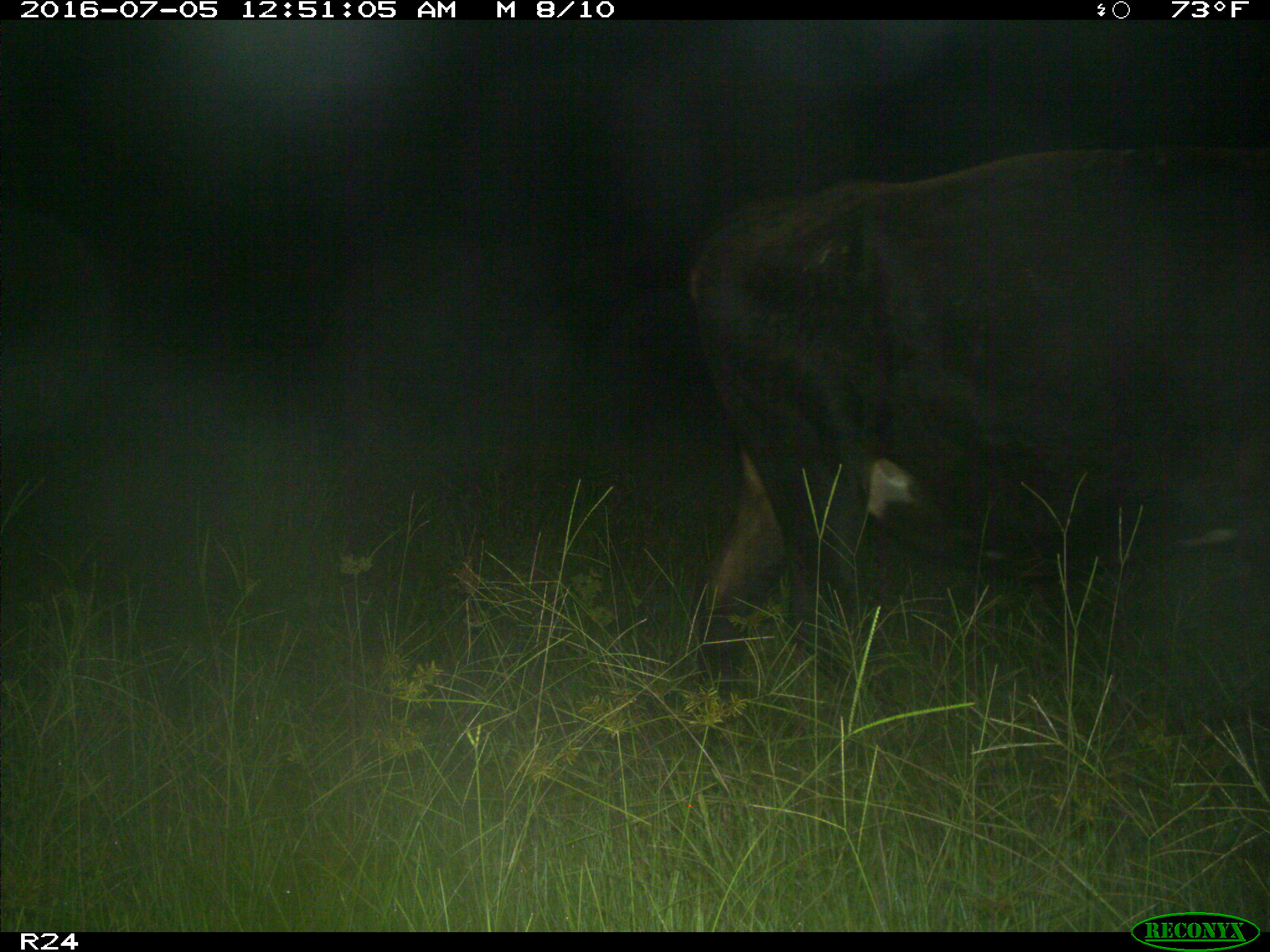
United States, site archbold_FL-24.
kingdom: Animalia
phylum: Chordata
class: Mammalia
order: Artiodactyla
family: Bovidae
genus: Bos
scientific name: Bos taurus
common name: domestic cow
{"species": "Bos taurus (domestic cow)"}